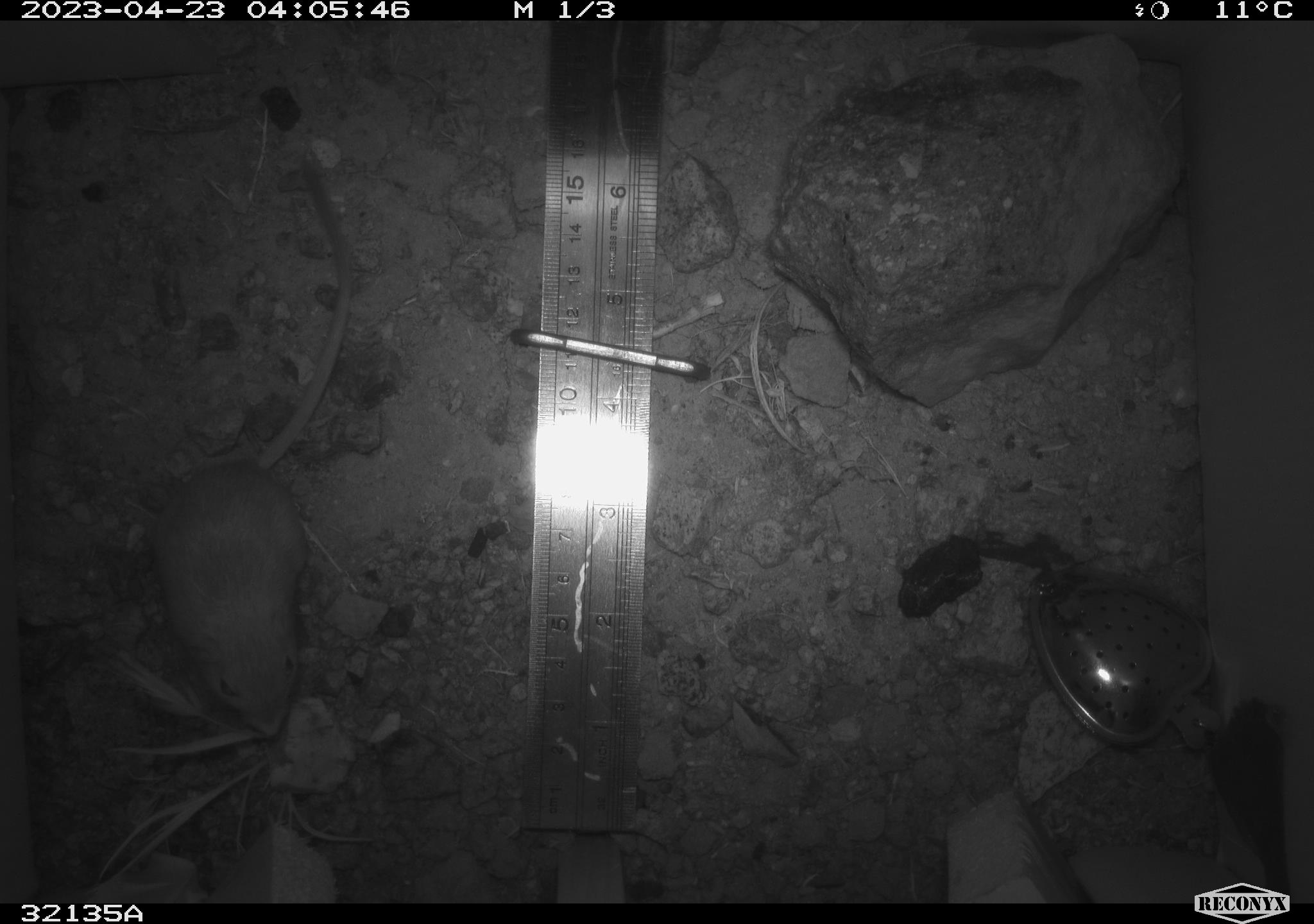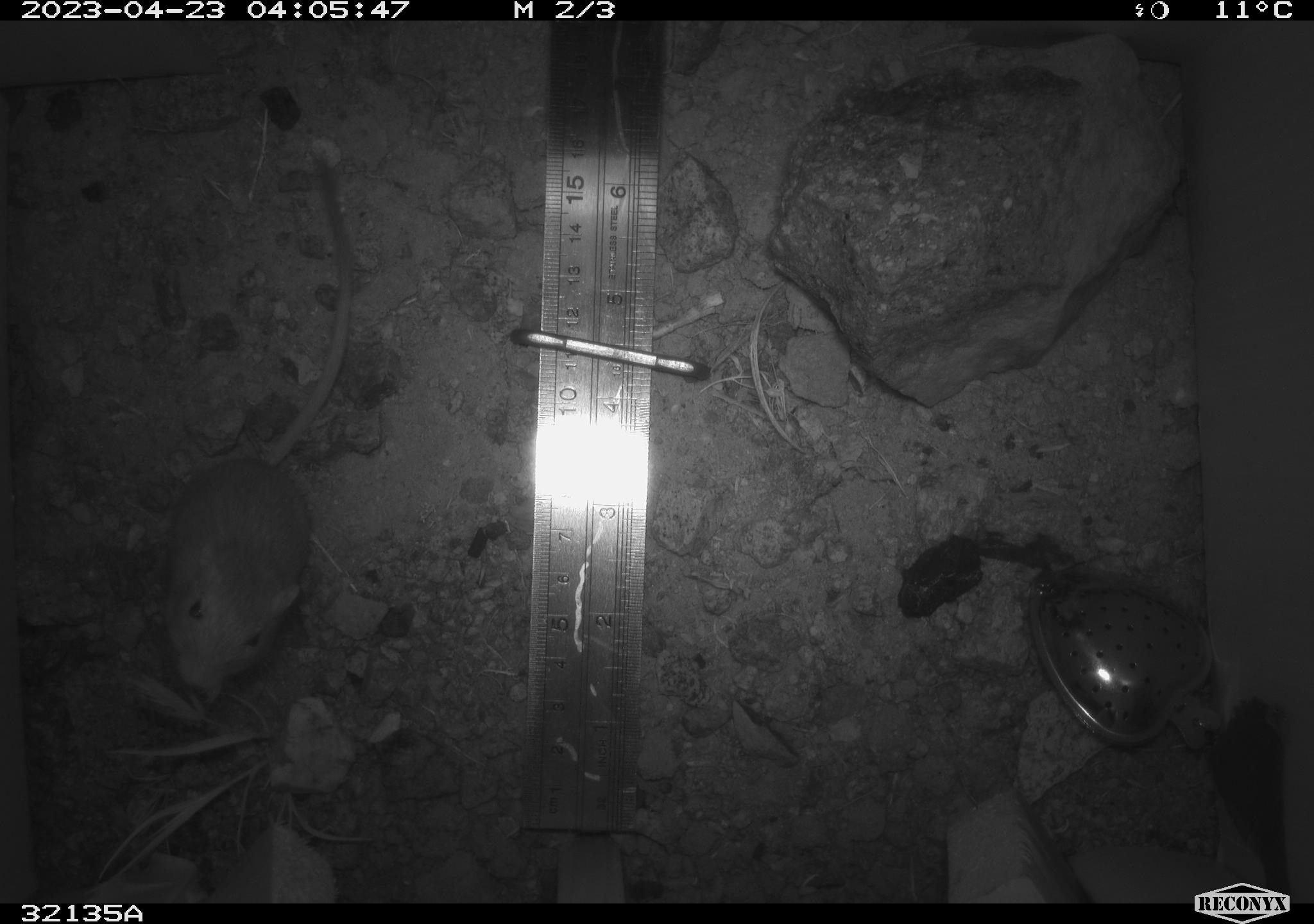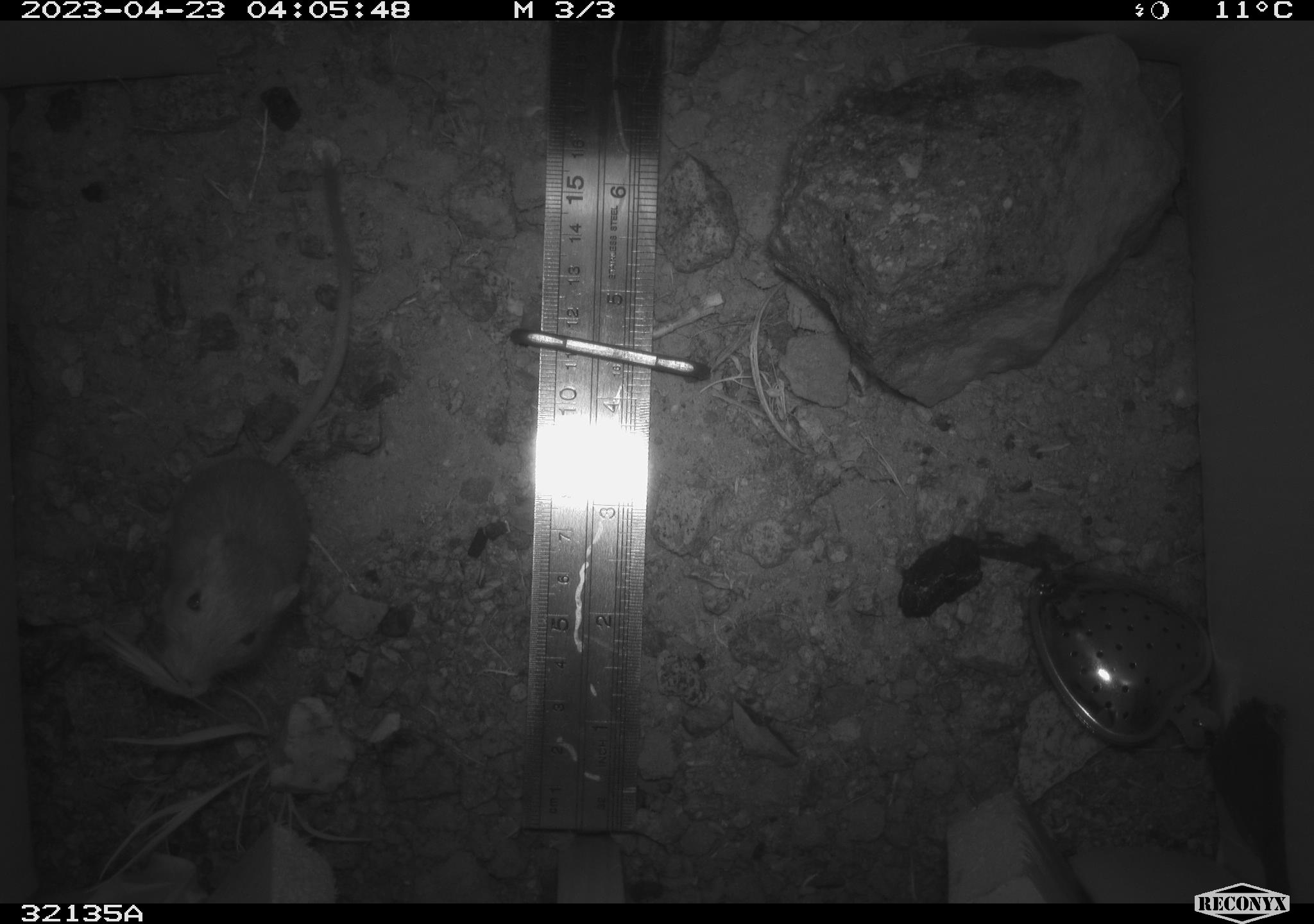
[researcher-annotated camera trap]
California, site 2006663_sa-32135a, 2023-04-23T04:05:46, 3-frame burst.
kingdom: Animalia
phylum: Chordata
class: Mammalia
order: Rodentia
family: Heteromyidae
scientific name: Heteromyidae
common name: kangaroo rats and pocket mice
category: heteromyidae family